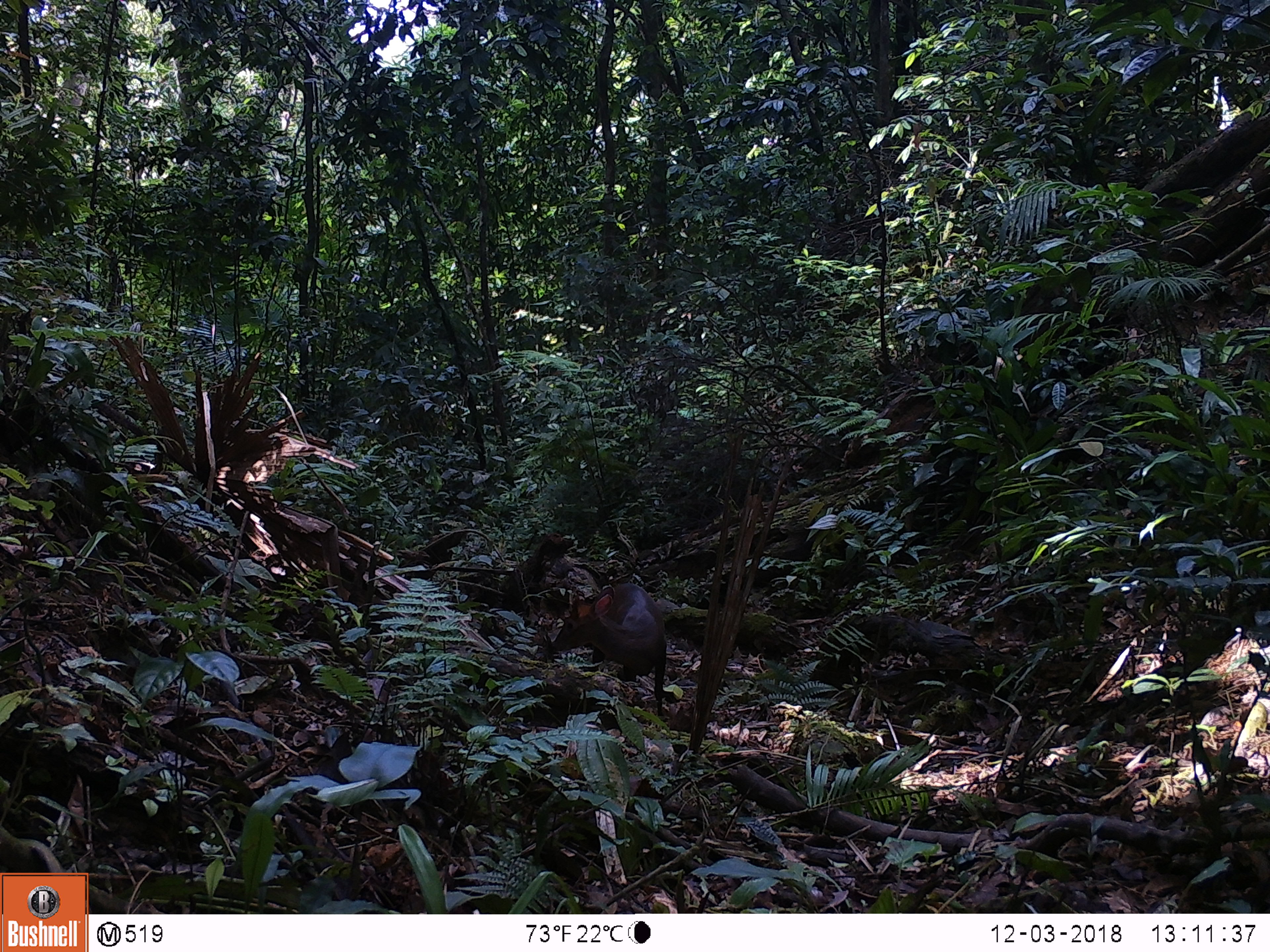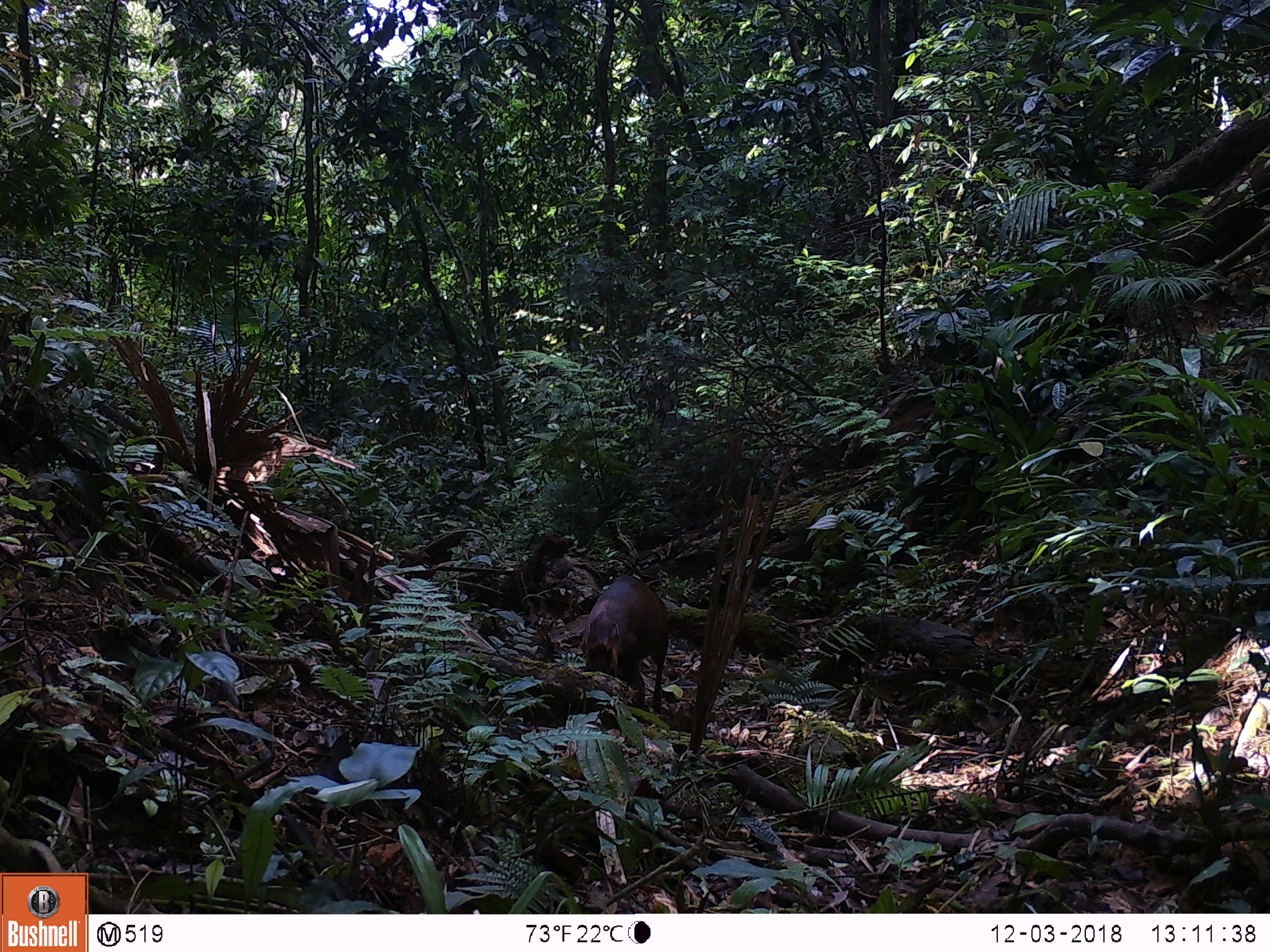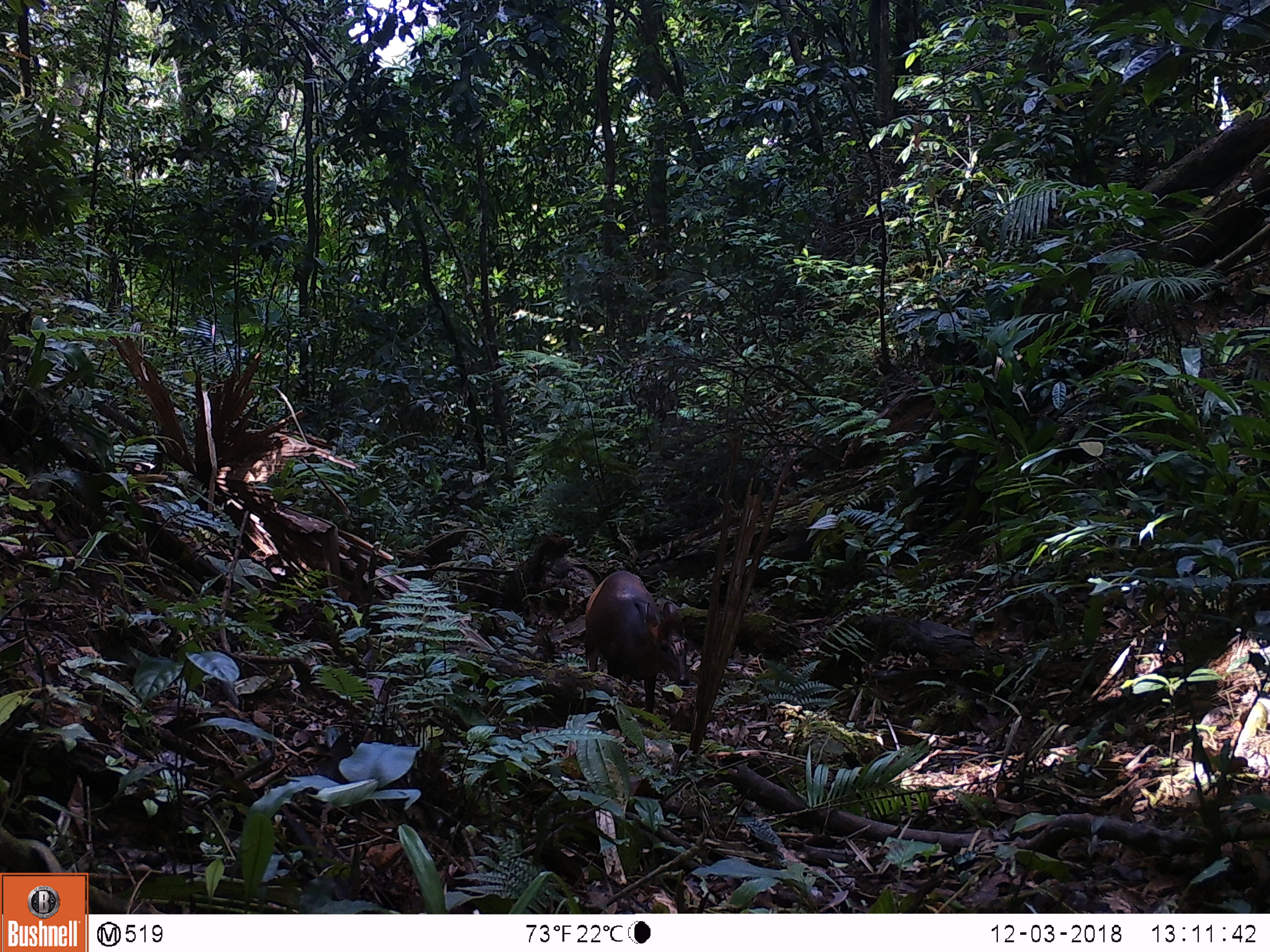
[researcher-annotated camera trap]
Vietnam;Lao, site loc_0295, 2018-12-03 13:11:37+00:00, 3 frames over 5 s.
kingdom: Animalia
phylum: Chordata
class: Mammalia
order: Artiodactyla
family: Cervidae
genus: Muntiacus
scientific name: Muntiacus rooseveltorum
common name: roosevelt's muntjac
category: roosevelts muntjac group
Roosevelts muntjac group (roosevelt's muntjac) (Muntiacus rooseveltorum). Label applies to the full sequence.